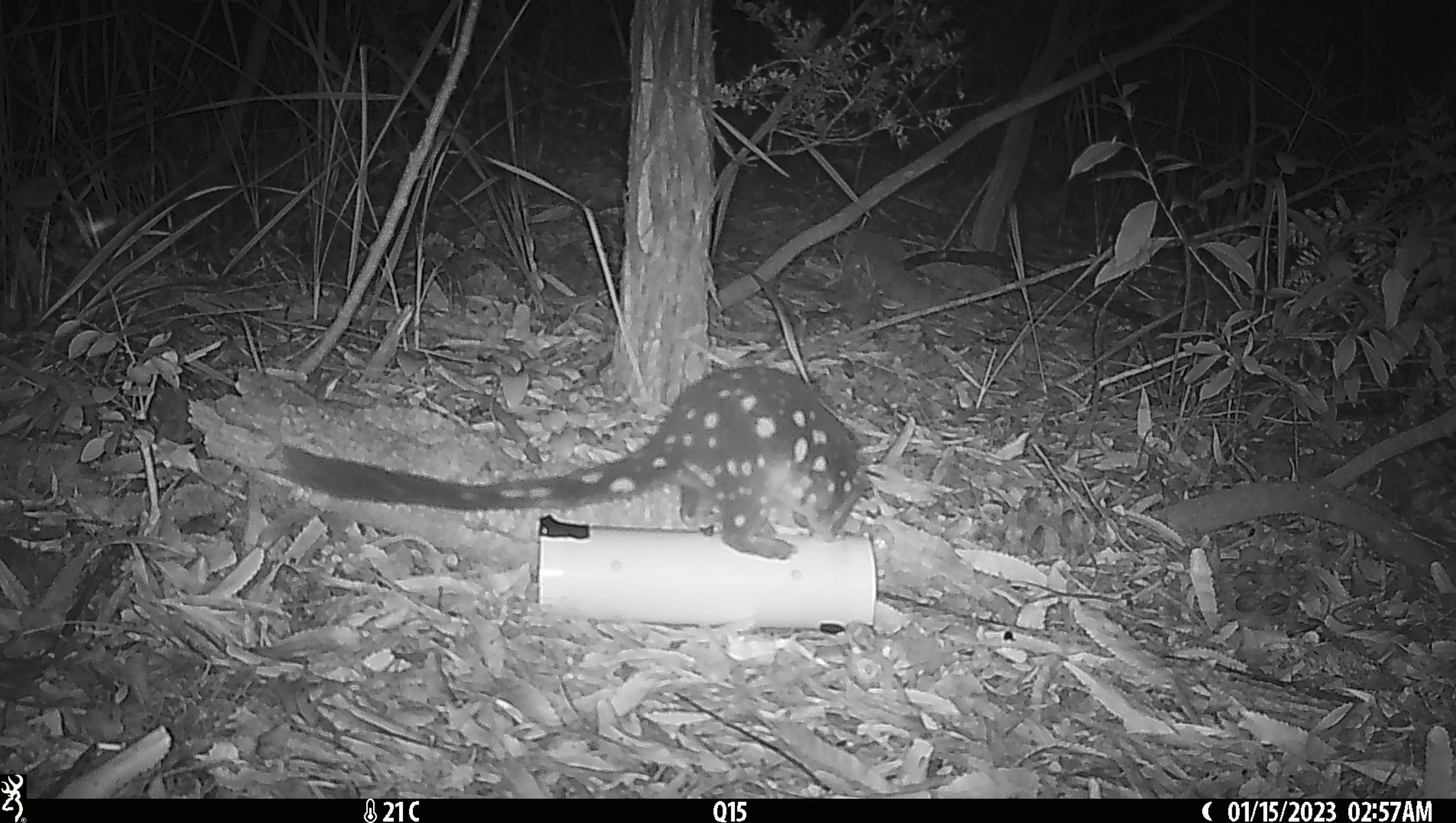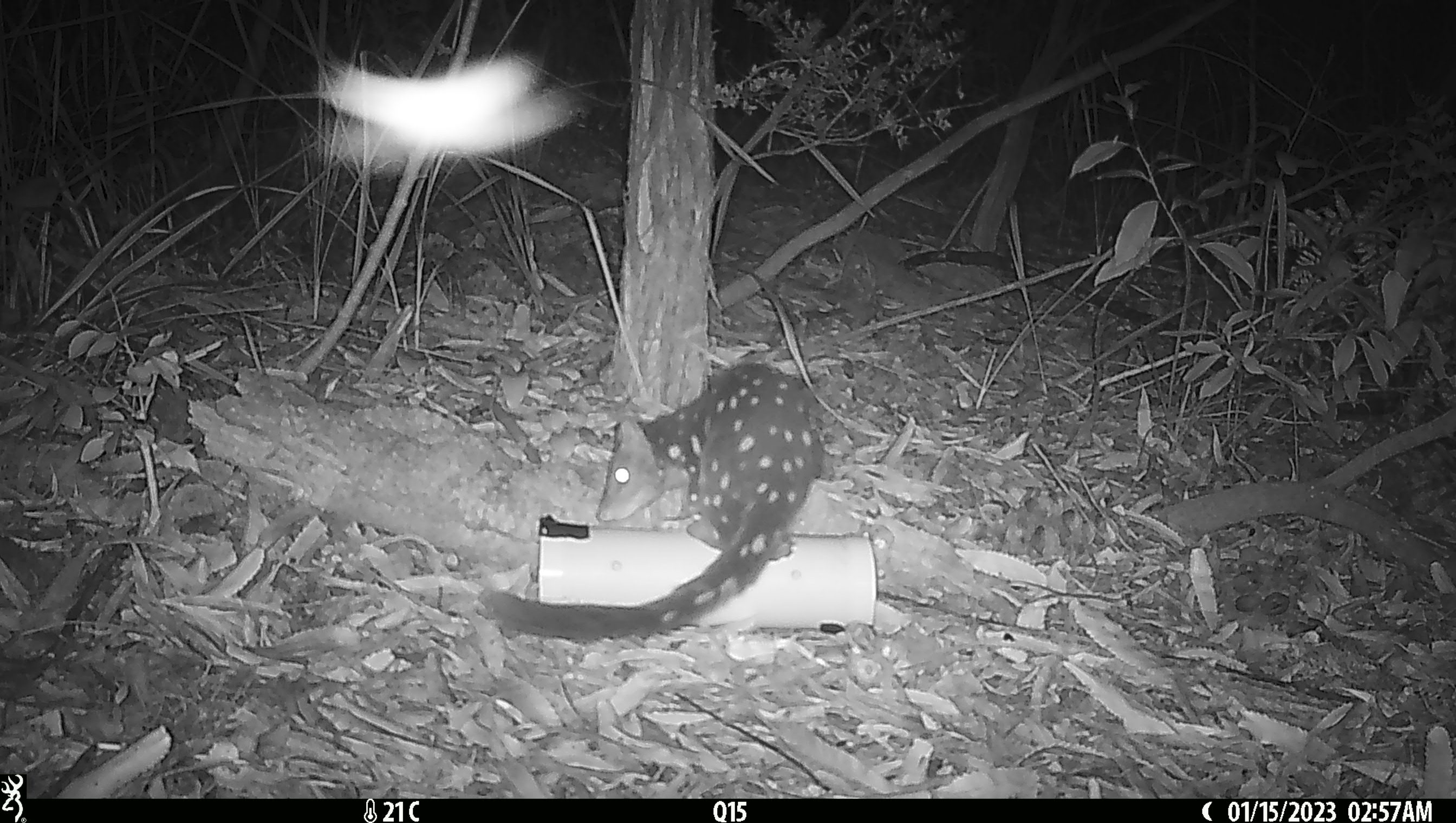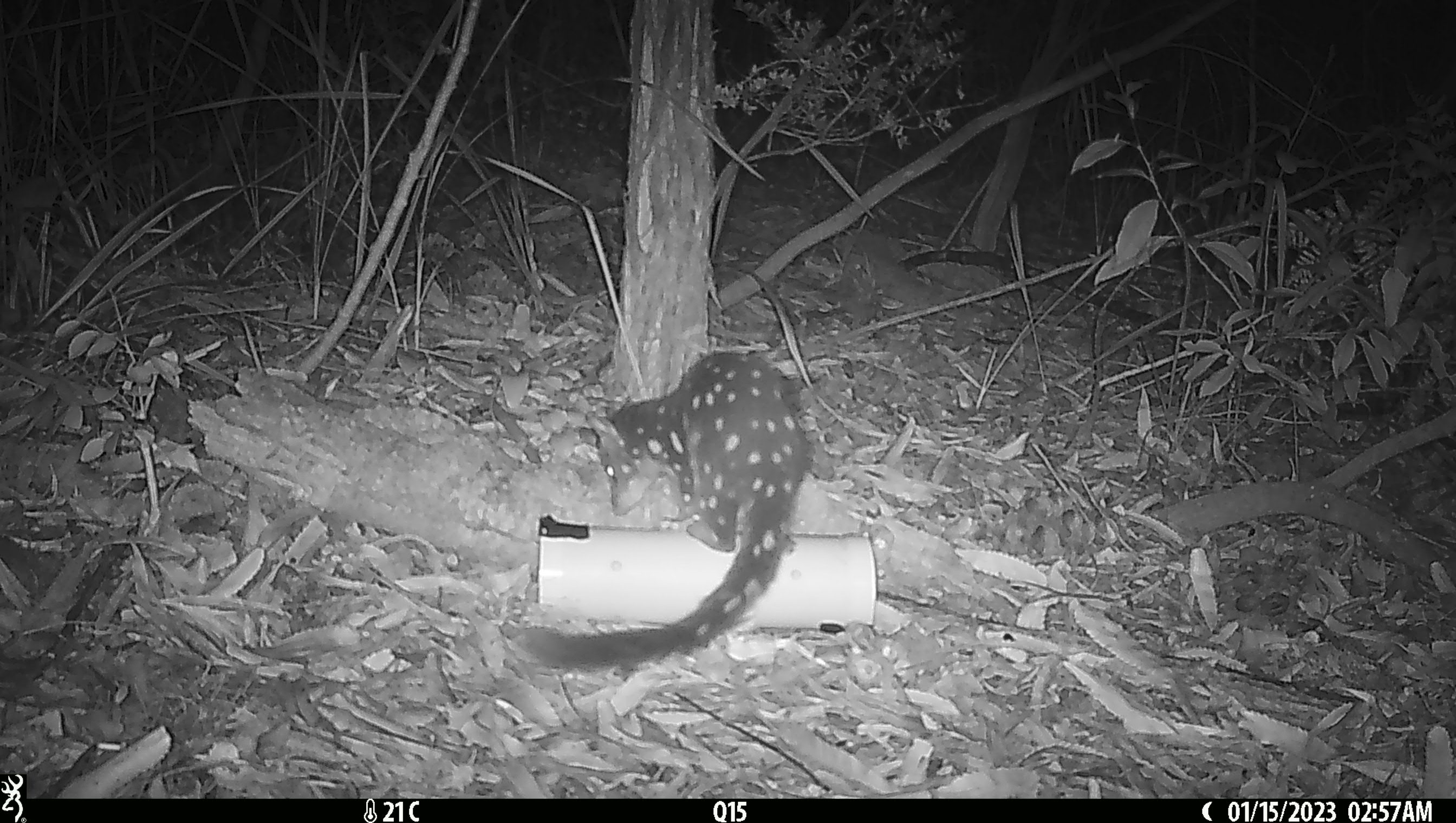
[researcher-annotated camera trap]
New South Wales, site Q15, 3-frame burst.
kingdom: Animalia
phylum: Chordata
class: Mammalia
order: Dasyuromorphia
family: Dasyuridae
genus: Dasyurus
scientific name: Dasyurus maculatus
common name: spotted-tailed quoll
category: quoll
Quoll (spotted-tailed quoll) (Dasyurus maculatus).